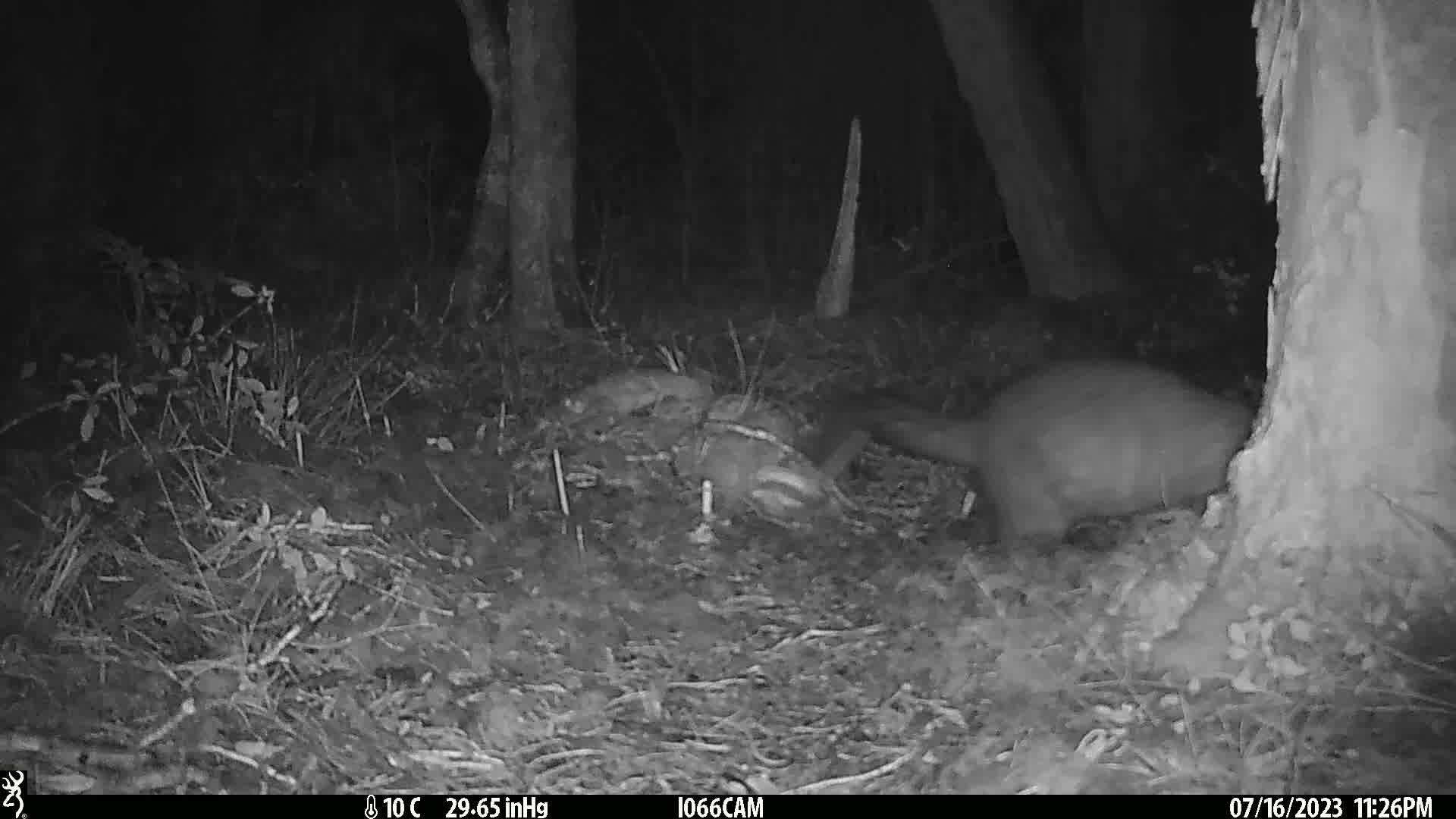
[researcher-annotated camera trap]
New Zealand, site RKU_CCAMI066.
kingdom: Animalia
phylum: Chordata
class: Mammalia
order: Diprotodontia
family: Phalangeridae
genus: Trichosurus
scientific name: Trichosurus vulpecula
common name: common brushtail possum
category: possum